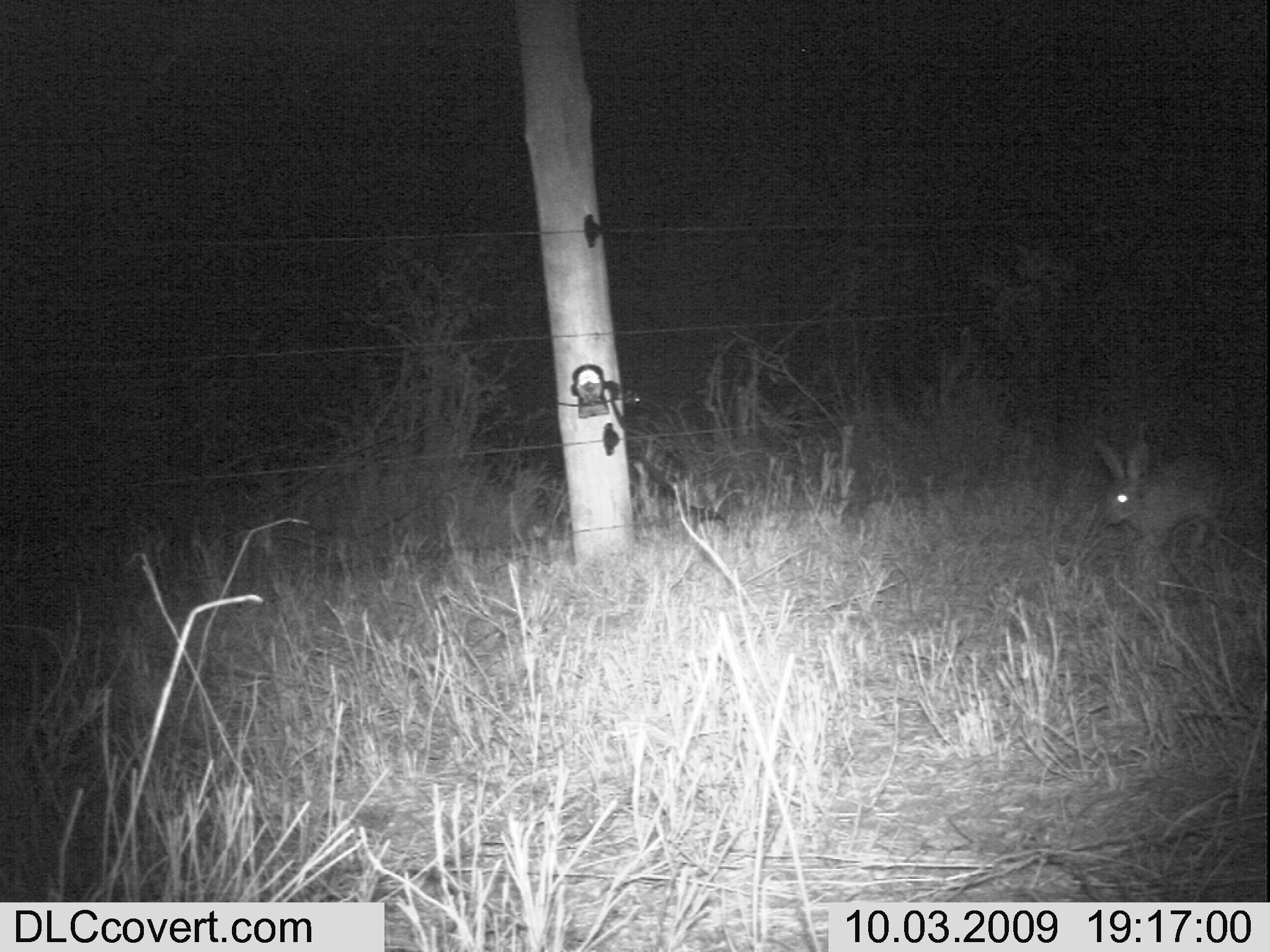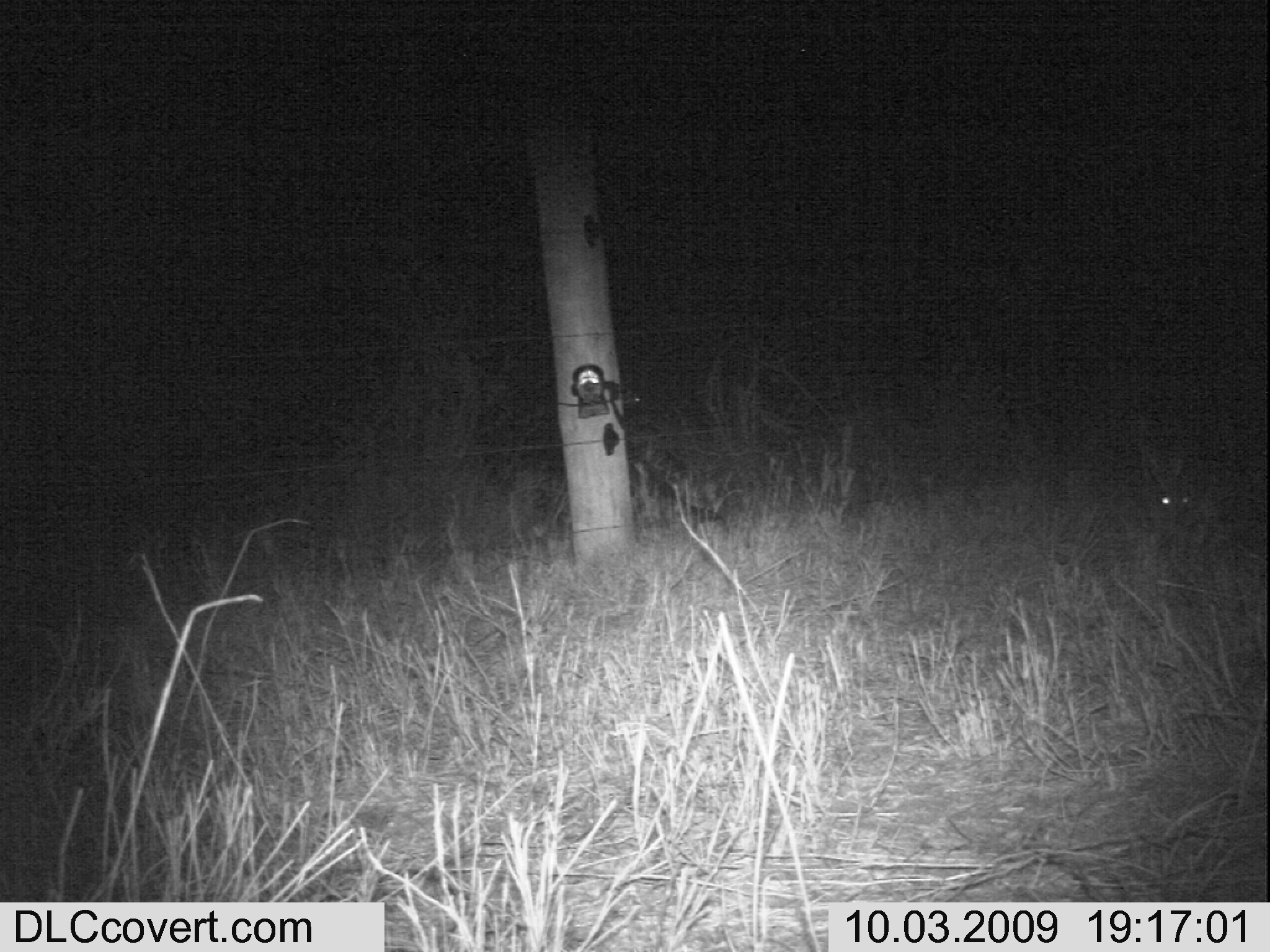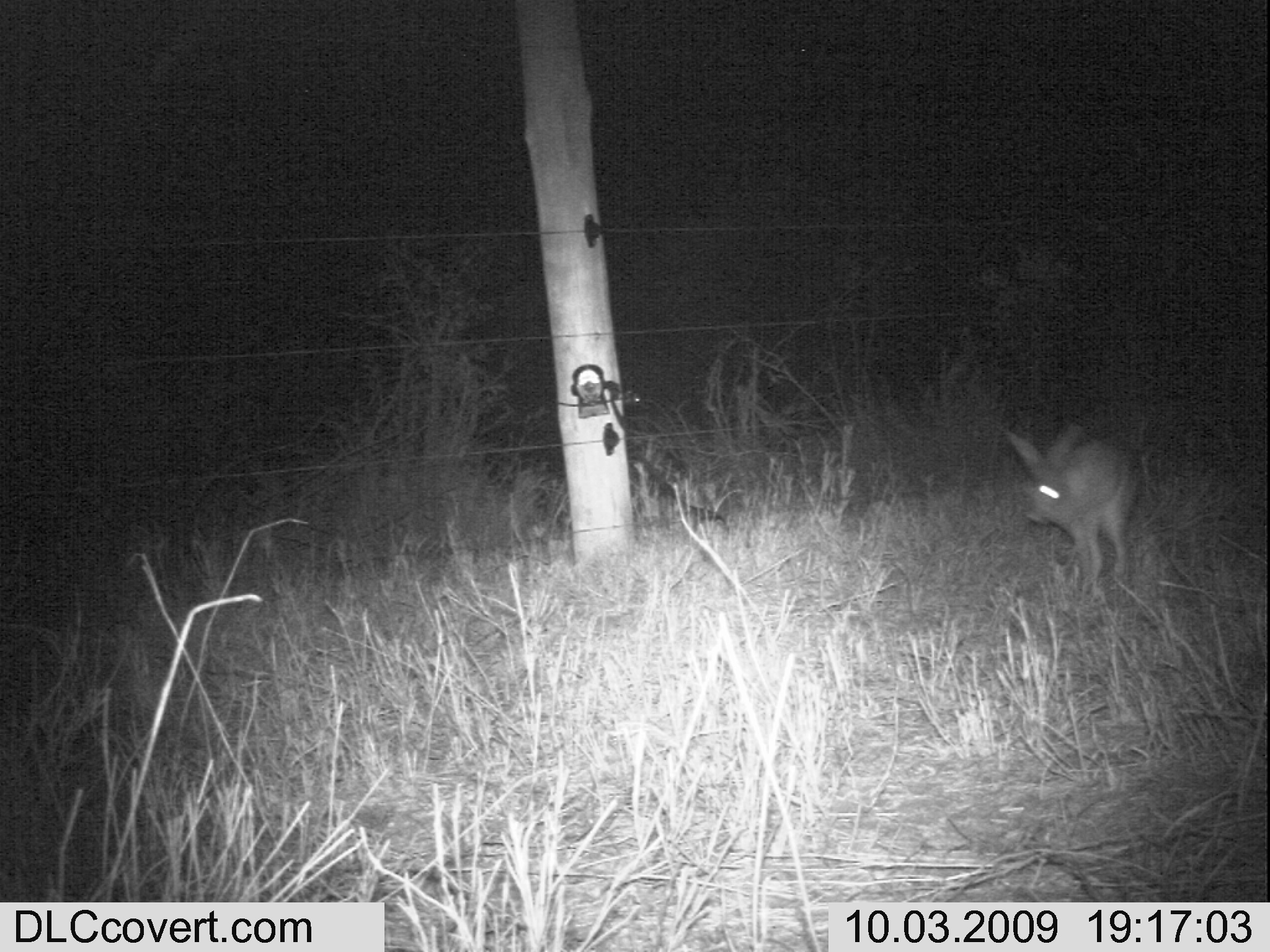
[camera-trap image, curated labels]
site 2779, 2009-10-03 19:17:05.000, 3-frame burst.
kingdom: Animalia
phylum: Chordata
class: Mammalia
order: Lagomorpha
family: Leporidae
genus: Lepus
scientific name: Lepus saxatilis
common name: scrub hare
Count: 1.